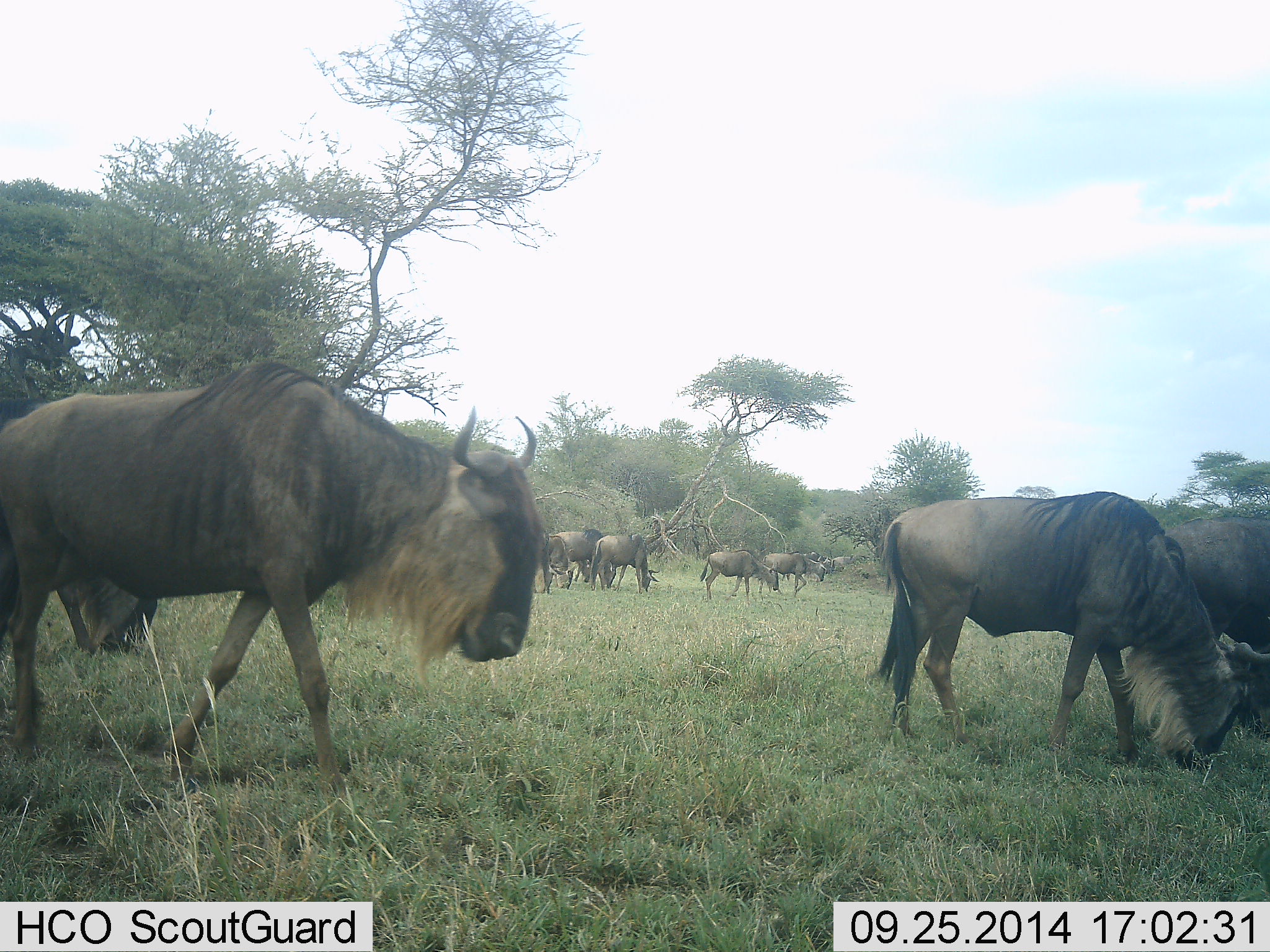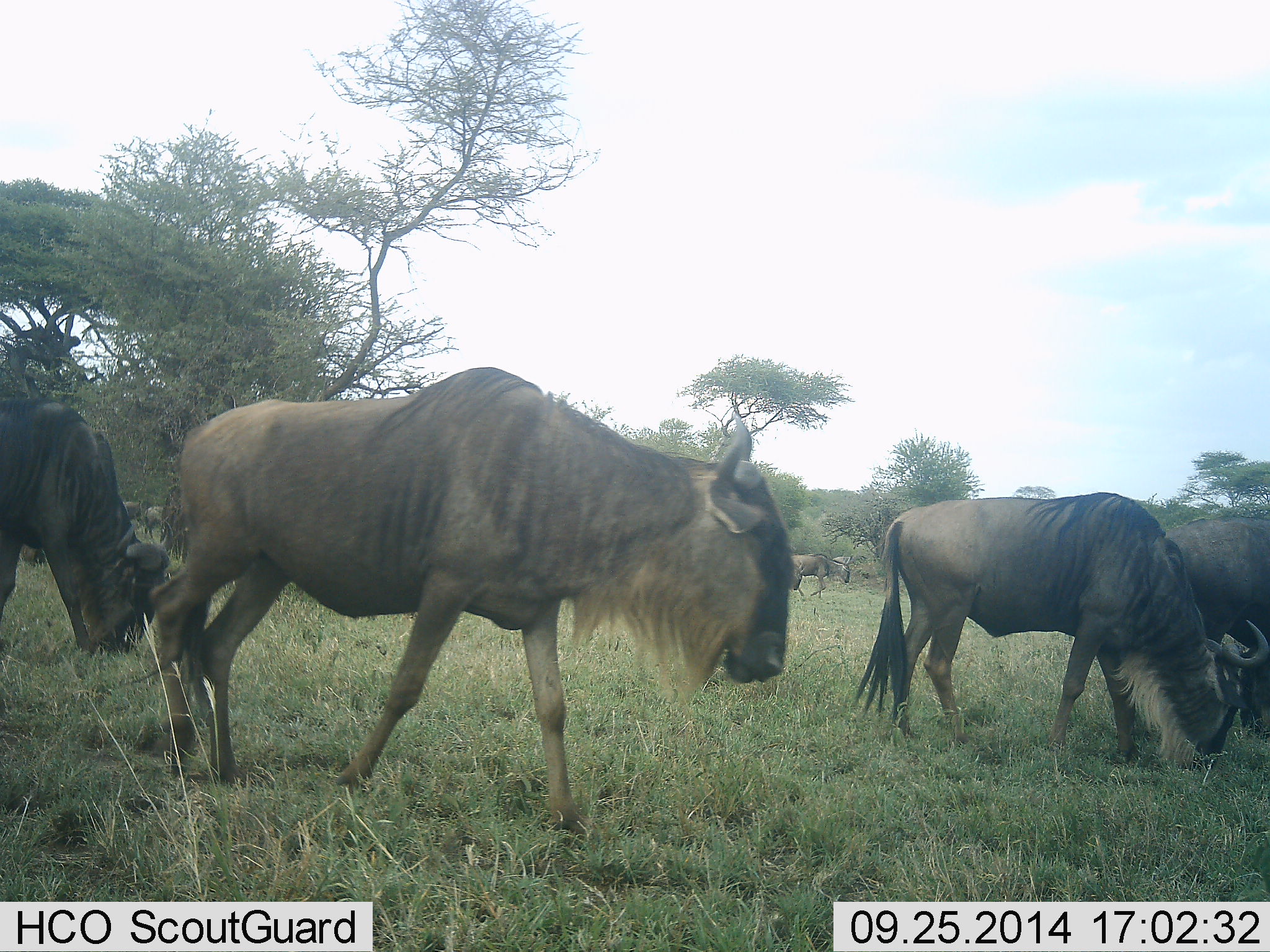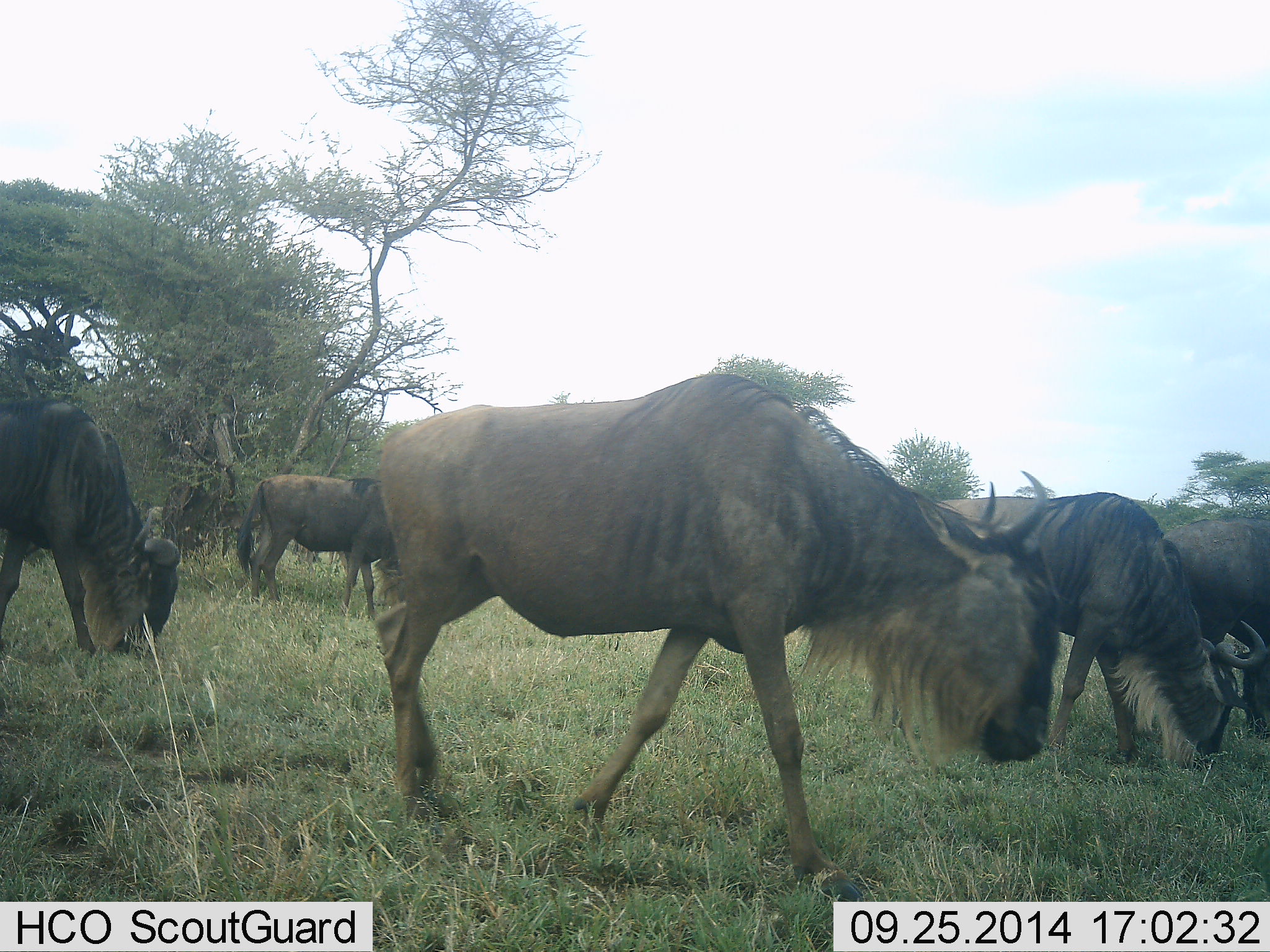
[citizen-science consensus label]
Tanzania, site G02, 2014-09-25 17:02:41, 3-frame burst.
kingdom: Animalia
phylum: Chordata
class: Mammalia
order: Artiodactyla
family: Bovidae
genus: Connochaetes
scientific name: Connochaetes taurinus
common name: blue wildebeest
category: wildebeest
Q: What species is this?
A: Wildebeest (blue wildebeest) (Connochaetes taurinus).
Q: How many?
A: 11-50.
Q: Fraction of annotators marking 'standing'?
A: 10%.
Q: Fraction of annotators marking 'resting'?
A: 0%.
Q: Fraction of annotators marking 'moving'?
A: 70%.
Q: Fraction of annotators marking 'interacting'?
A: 0%.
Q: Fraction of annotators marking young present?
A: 0%.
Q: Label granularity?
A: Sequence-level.